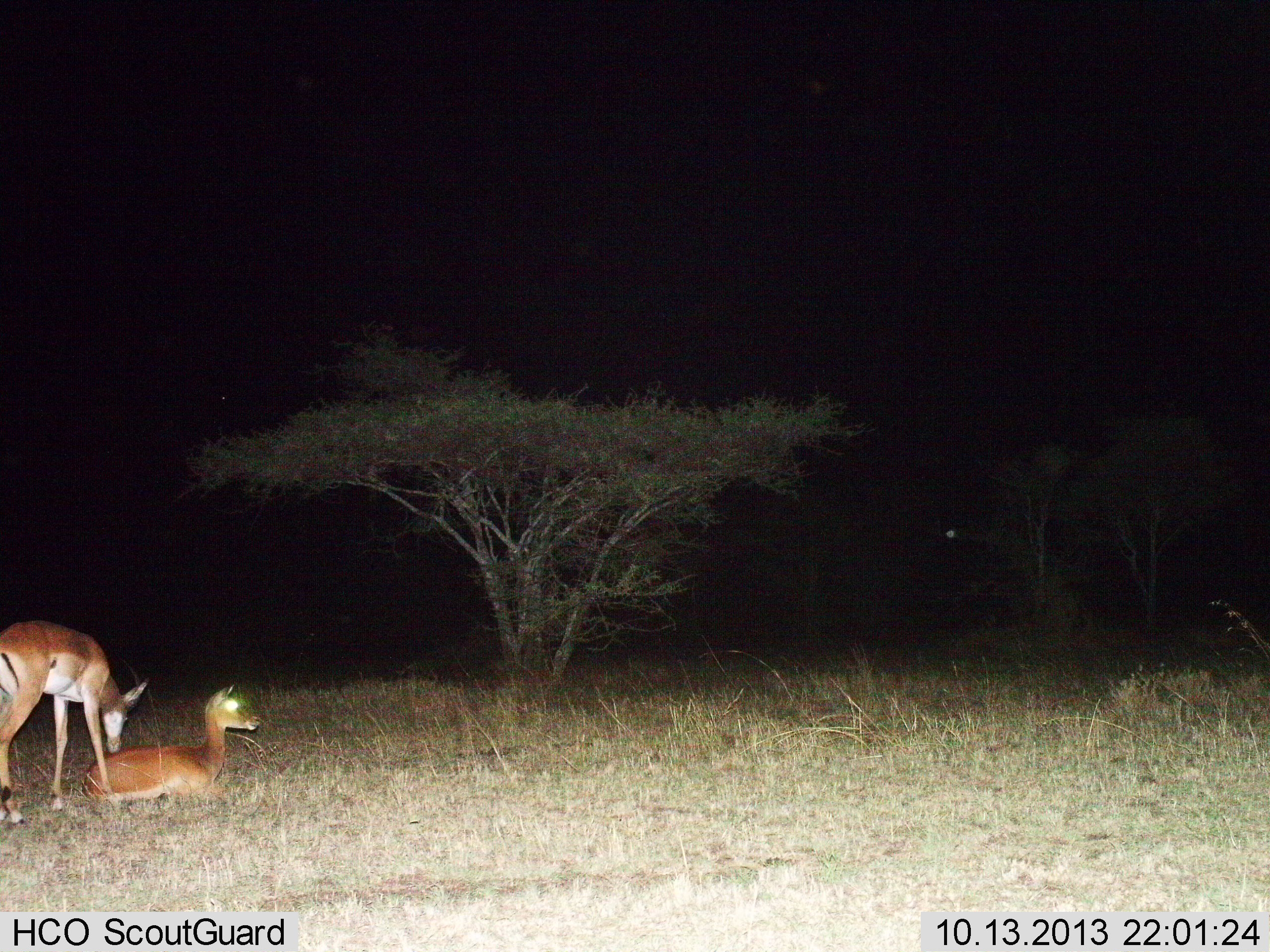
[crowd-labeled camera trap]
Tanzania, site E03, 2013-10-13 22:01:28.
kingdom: Animalia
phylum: Chordata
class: Mammalia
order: Artiodactyla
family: Bovidae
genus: Aepyceros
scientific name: Aepyceros melampus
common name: impala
Impala (Aepyceros melampus), count 2. Behavior (volunteer vote fractions): standing 60%, resting 100%, moving 10%, interacting 0%. Young present (vote fraction): 10%. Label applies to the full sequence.